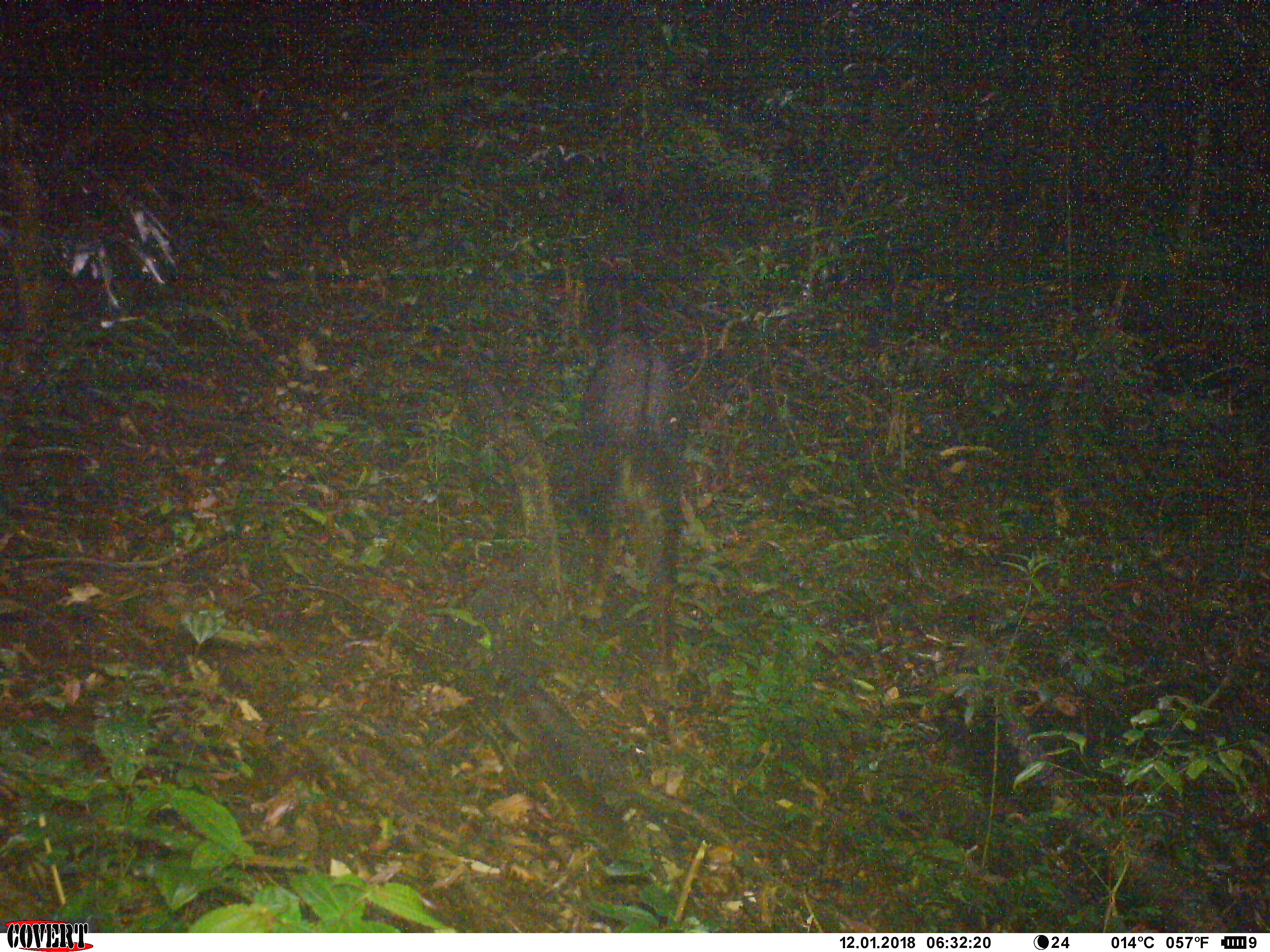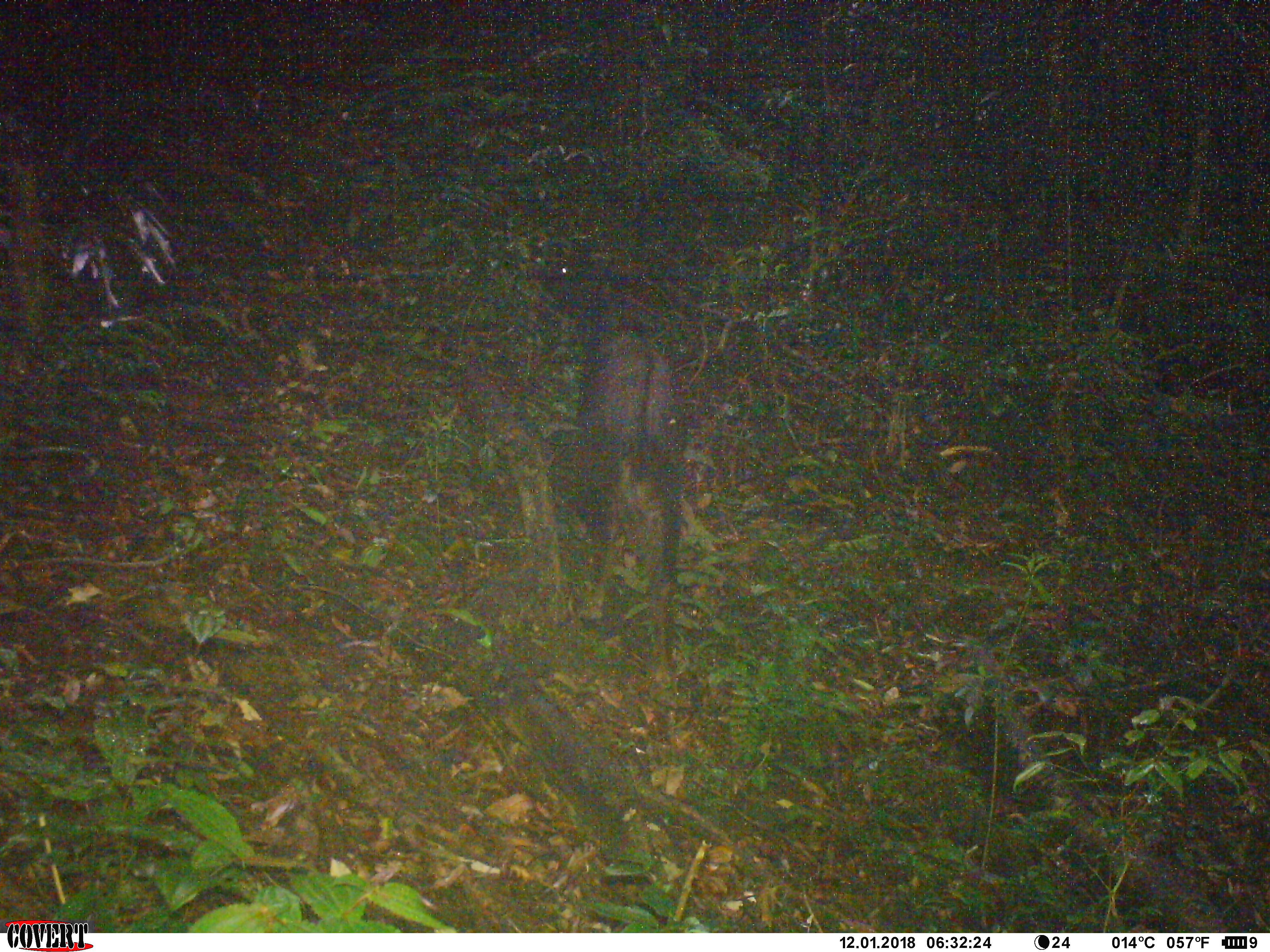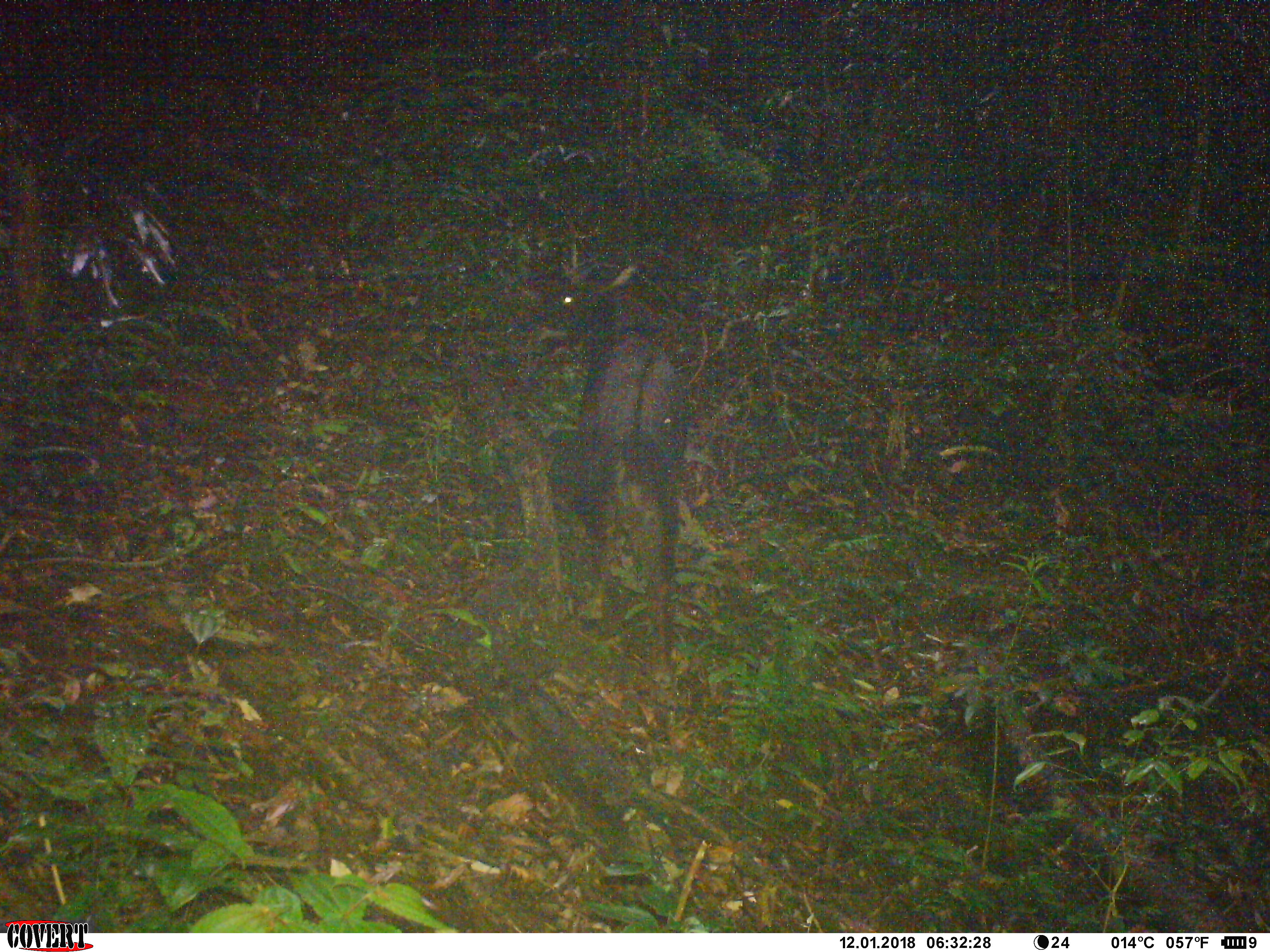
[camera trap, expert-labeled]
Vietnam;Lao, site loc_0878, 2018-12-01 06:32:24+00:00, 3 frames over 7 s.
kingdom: Animalia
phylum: Chordata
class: Mammalia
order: Artiodactyla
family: Bovidae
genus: Capricornis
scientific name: Capricornis sumatraensis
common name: chinese serow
Chinese serow (Capricornis sumatraensis). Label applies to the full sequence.